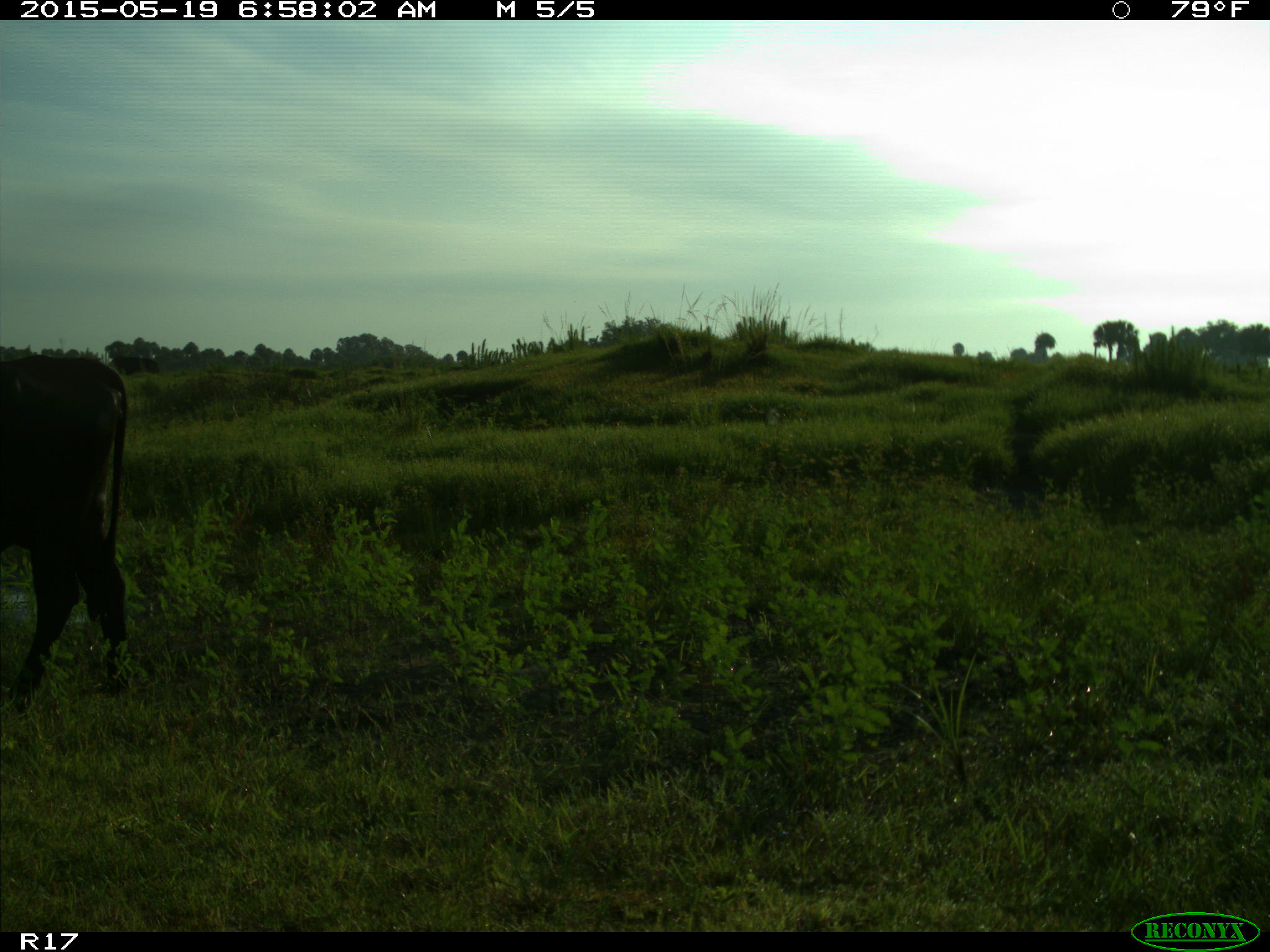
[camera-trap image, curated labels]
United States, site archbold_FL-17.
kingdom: Animalia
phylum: Chordata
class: Mammalia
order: Artiodactyla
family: Bovidae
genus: Bos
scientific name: Bos taurus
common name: domestic cow